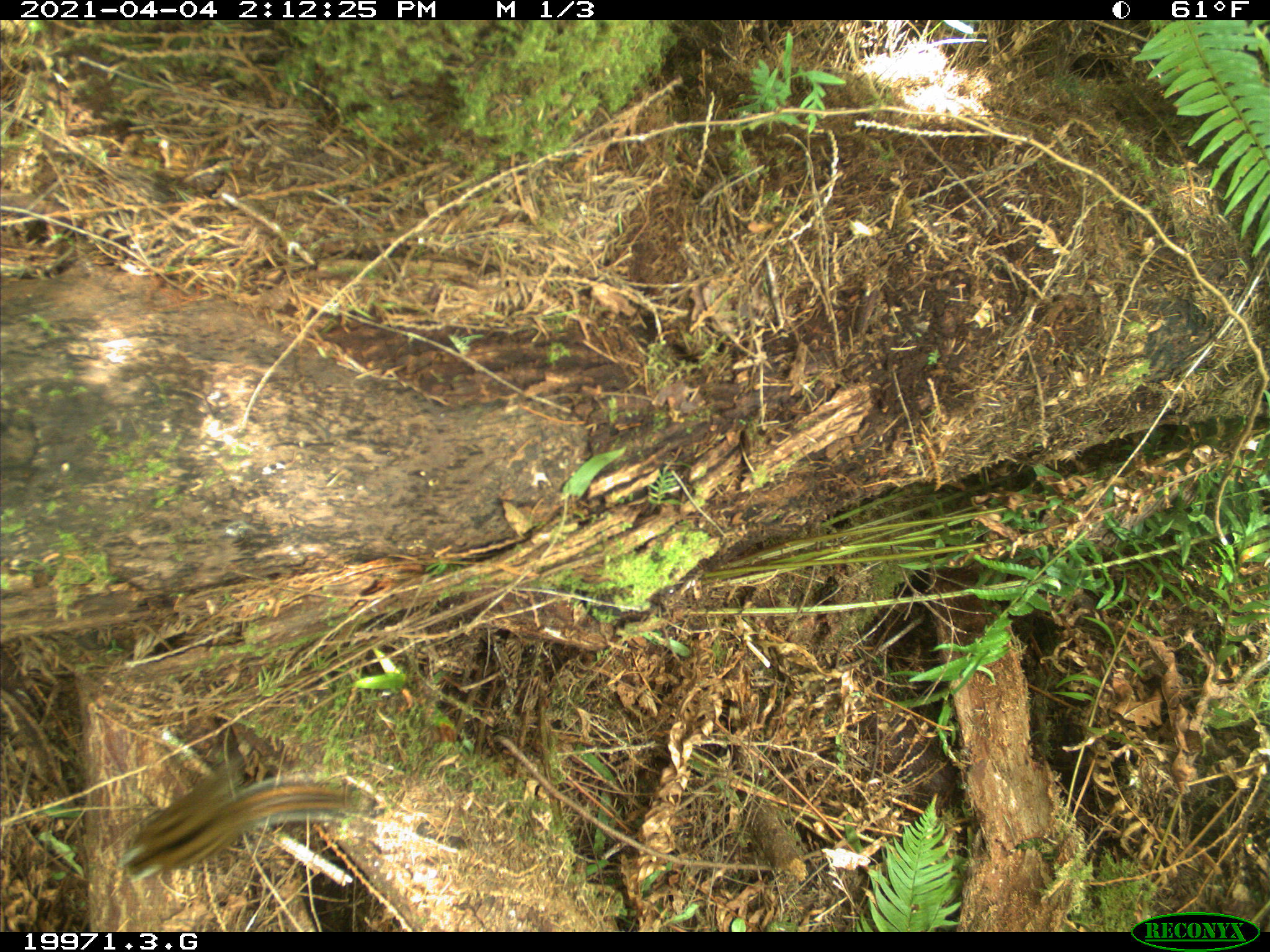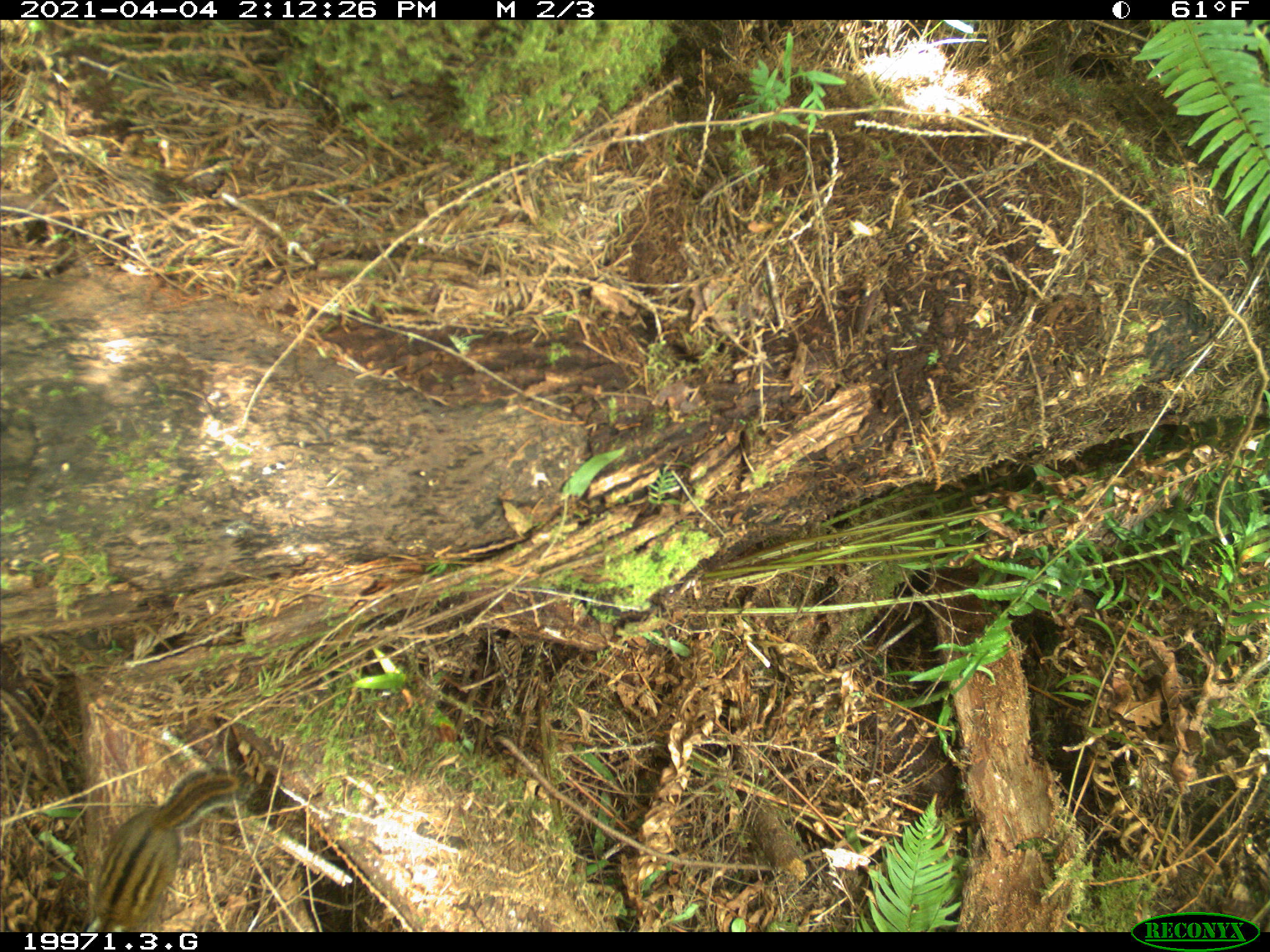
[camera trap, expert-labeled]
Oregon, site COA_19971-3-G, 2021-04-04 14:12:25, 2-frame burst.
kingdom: Animalia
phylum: Chordata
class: Mammalia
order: Rodentia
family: Sciuridae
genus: Neotamias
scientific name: Neotamias townsendii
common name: townsend's chipmunk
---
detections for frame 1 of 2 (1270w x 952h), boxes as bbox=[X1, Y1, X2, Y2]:
townsend's chipmunk: bbox=[93, 725, 402, 920]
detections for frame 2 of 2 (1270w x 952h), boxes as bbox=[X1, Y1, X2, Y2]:
townsend's chipmunk: bbox=[68, 760, 262, 931]